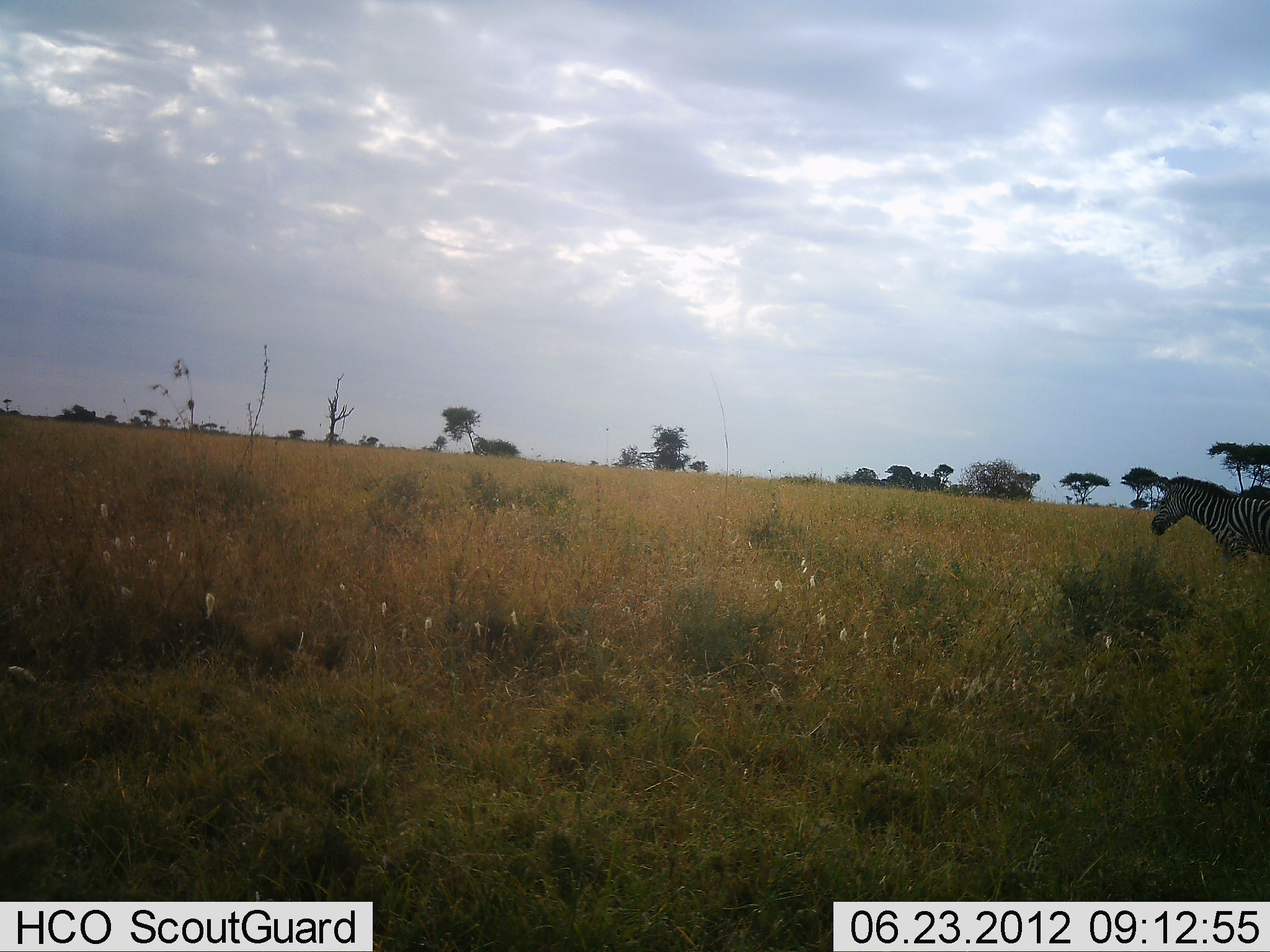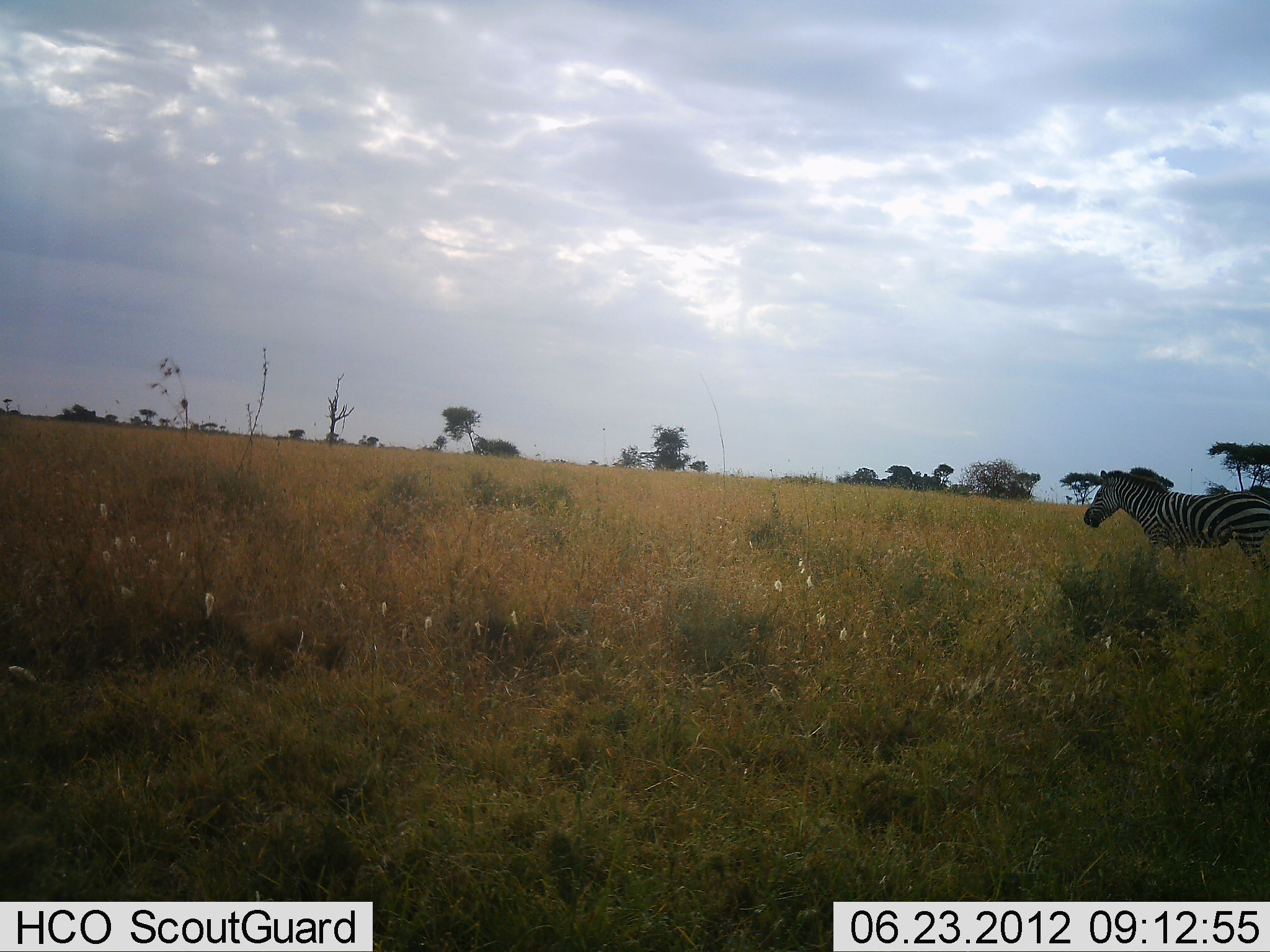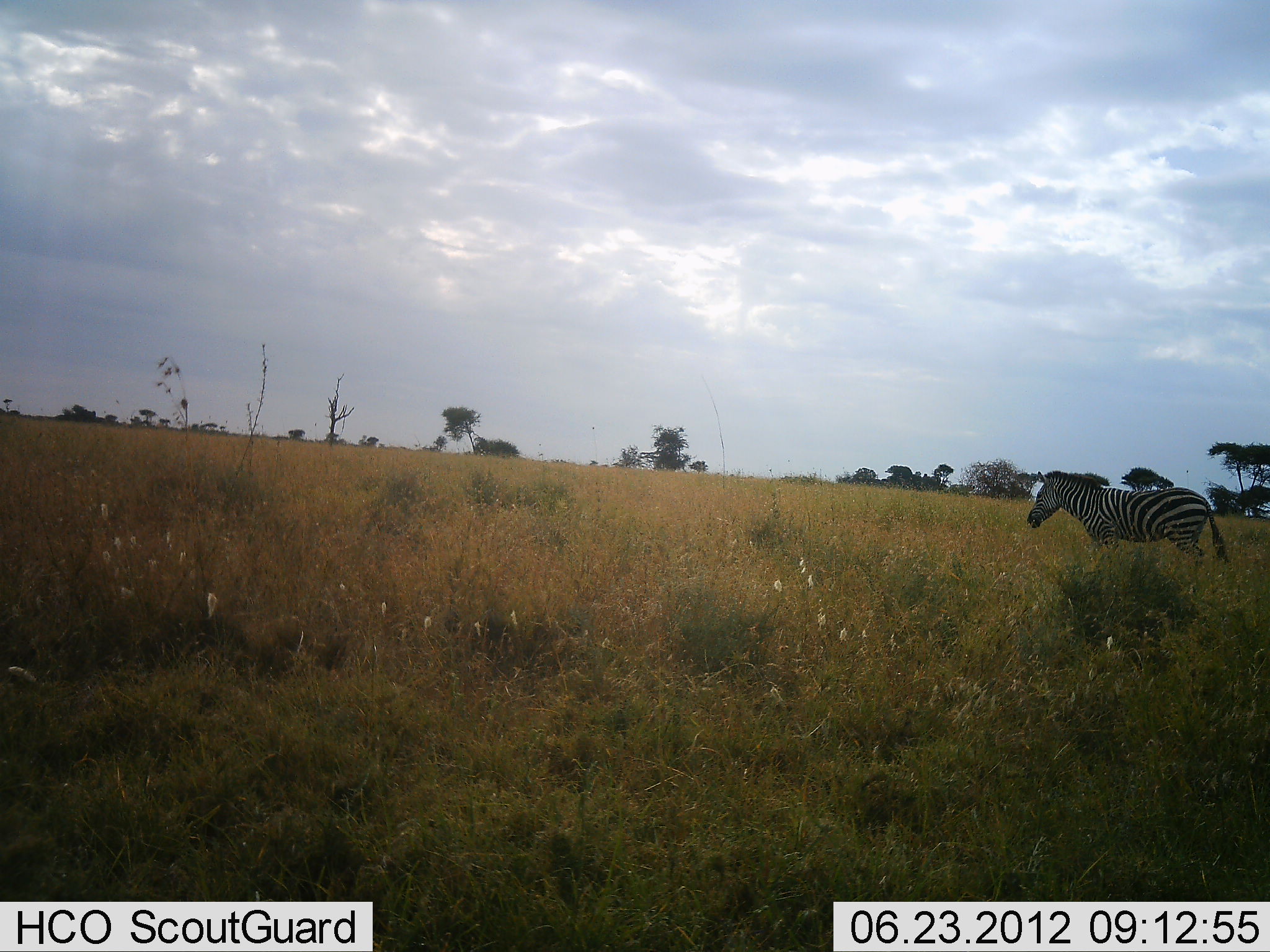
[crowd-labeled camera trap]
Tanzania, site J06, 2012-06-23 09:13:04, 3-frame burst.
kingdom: Animalia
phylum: Chordata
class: Mammalia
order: Perissodactyla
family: Equidae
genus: Equus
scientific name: Equus quagga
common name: plains zebra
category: zebra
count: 1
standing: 10%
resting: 0%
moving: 90%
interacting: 0%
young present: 0%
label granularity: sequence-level